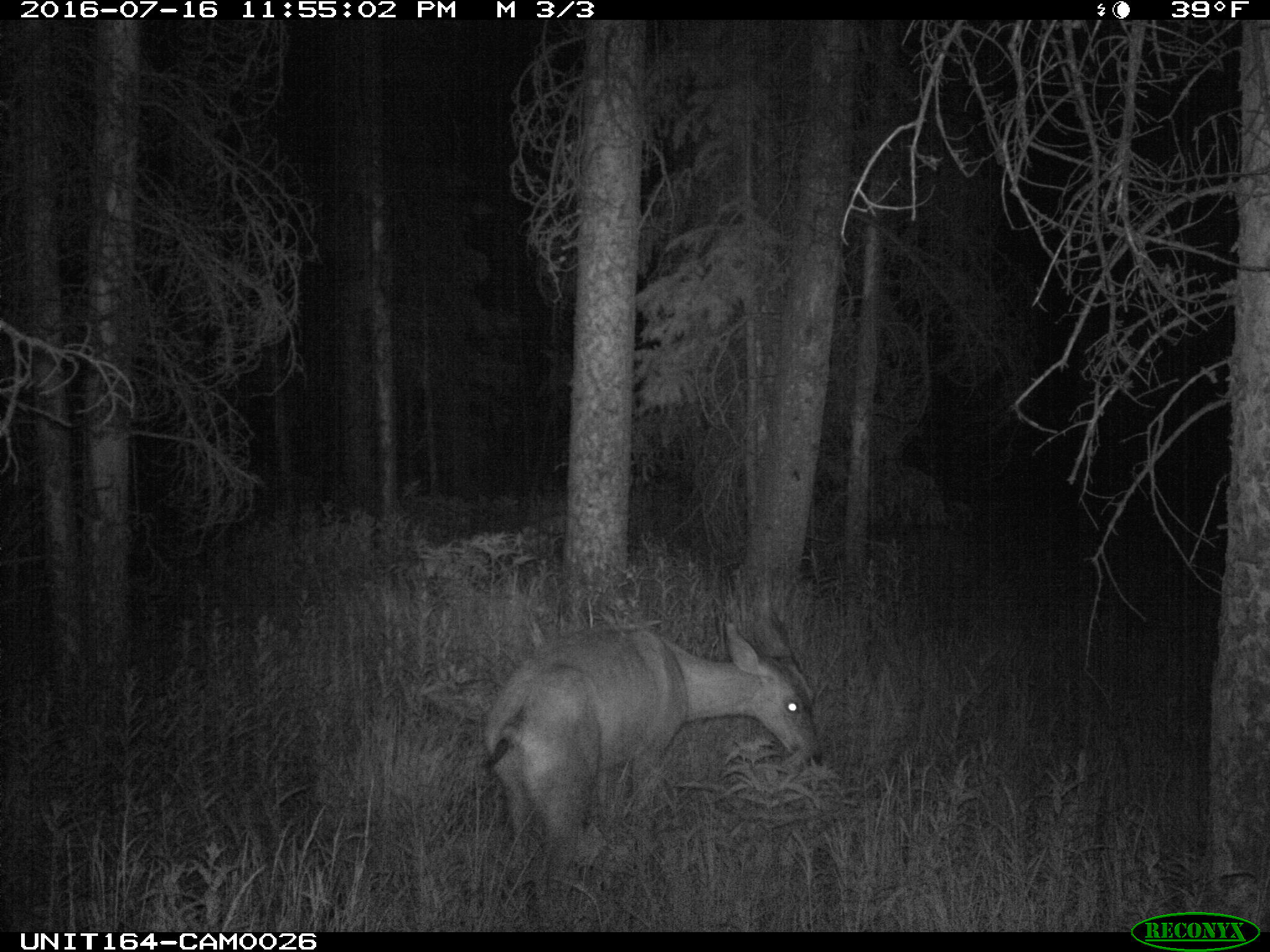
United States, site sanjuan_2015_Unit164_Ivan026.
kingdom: Animalia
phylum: Chordata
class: Mammalia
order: Artiodactyla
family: Cervidae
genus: Odocoileus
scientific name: Odocoileus hemionus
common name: mule deer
Odocoileus hemionus (mule deer).